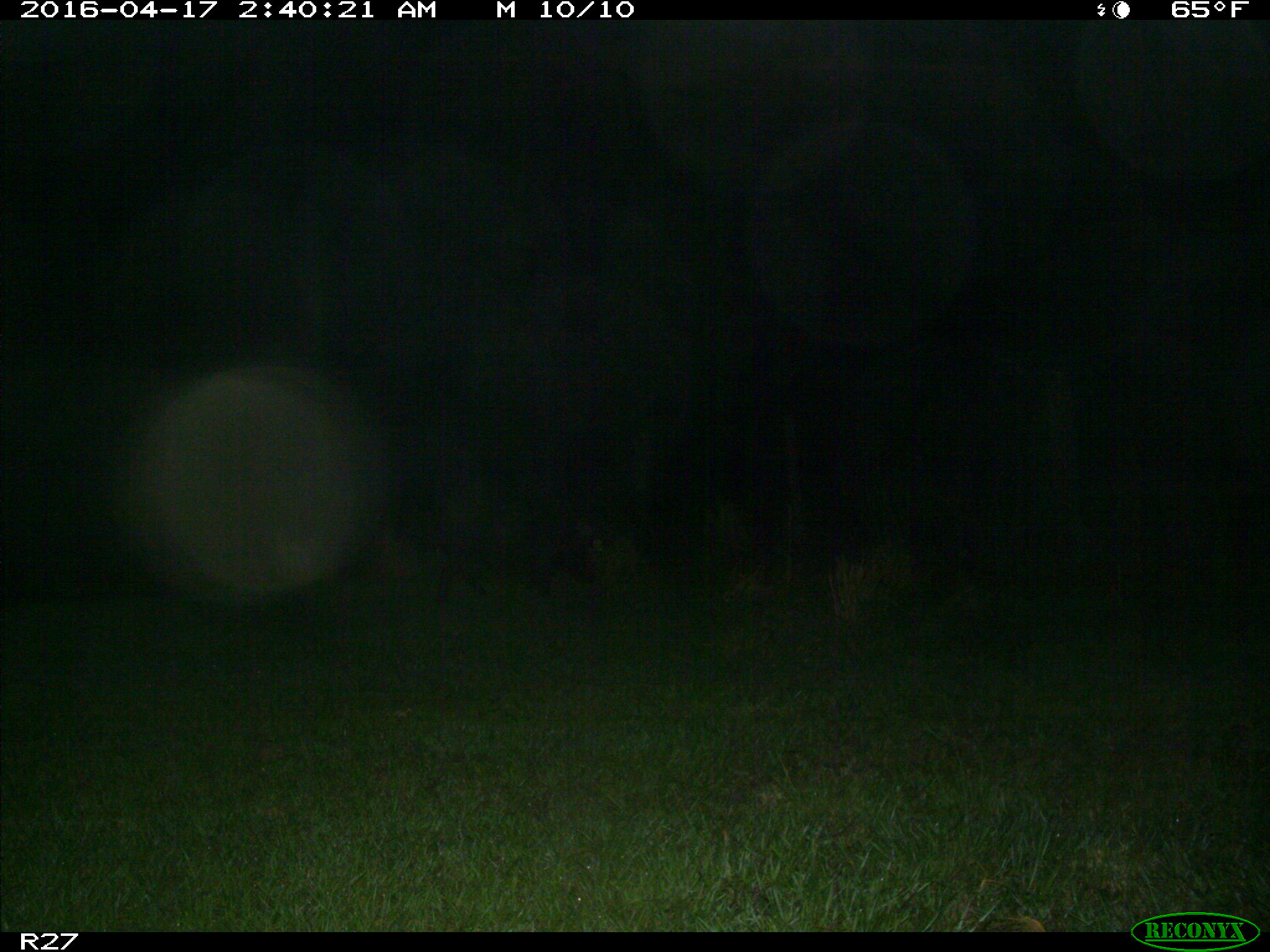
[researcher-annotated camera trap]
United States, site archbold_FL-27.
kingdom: Animalia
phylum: Chordata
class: Mammalia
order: Artiodactyla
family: Suidae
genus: Sus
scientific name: Sus scrofa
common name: wild boar